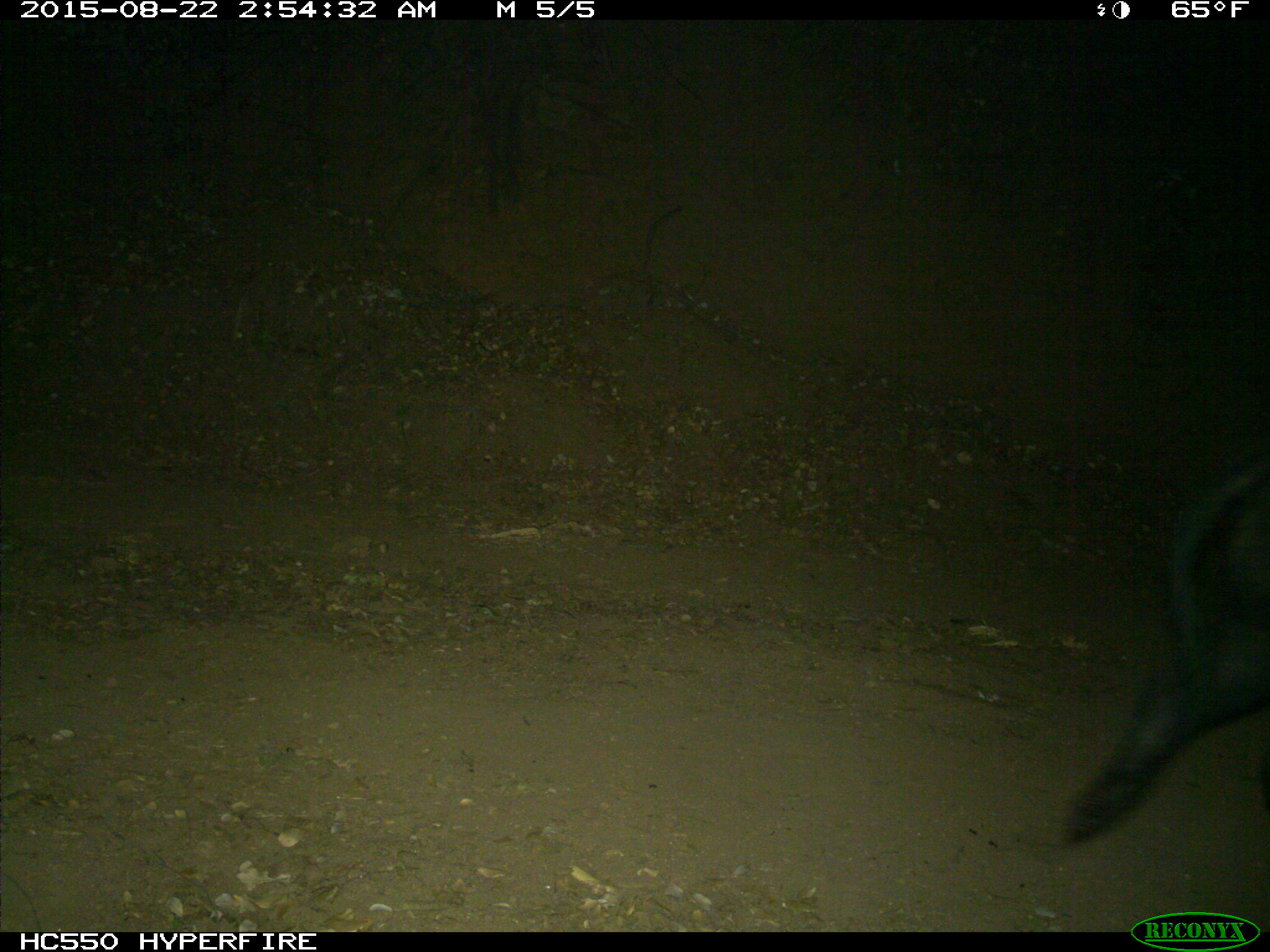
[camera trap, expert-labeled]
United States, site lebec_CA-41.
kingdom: Animalia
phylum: Chordata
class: Mammalia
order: Artiodactyla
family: Suidae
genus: Sus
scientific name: Sus scrofa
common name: wild boar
Sus scrofa (wild boar).